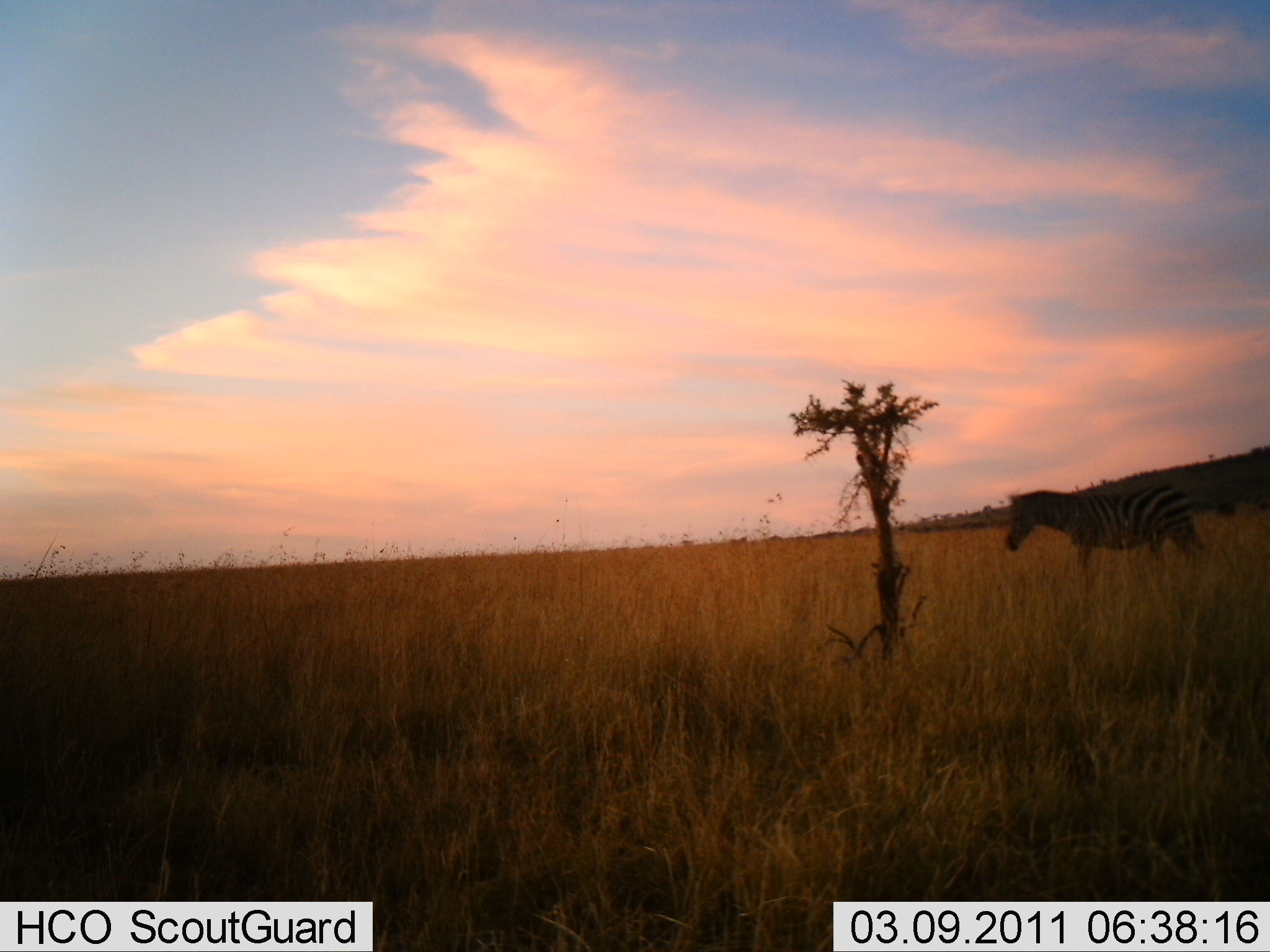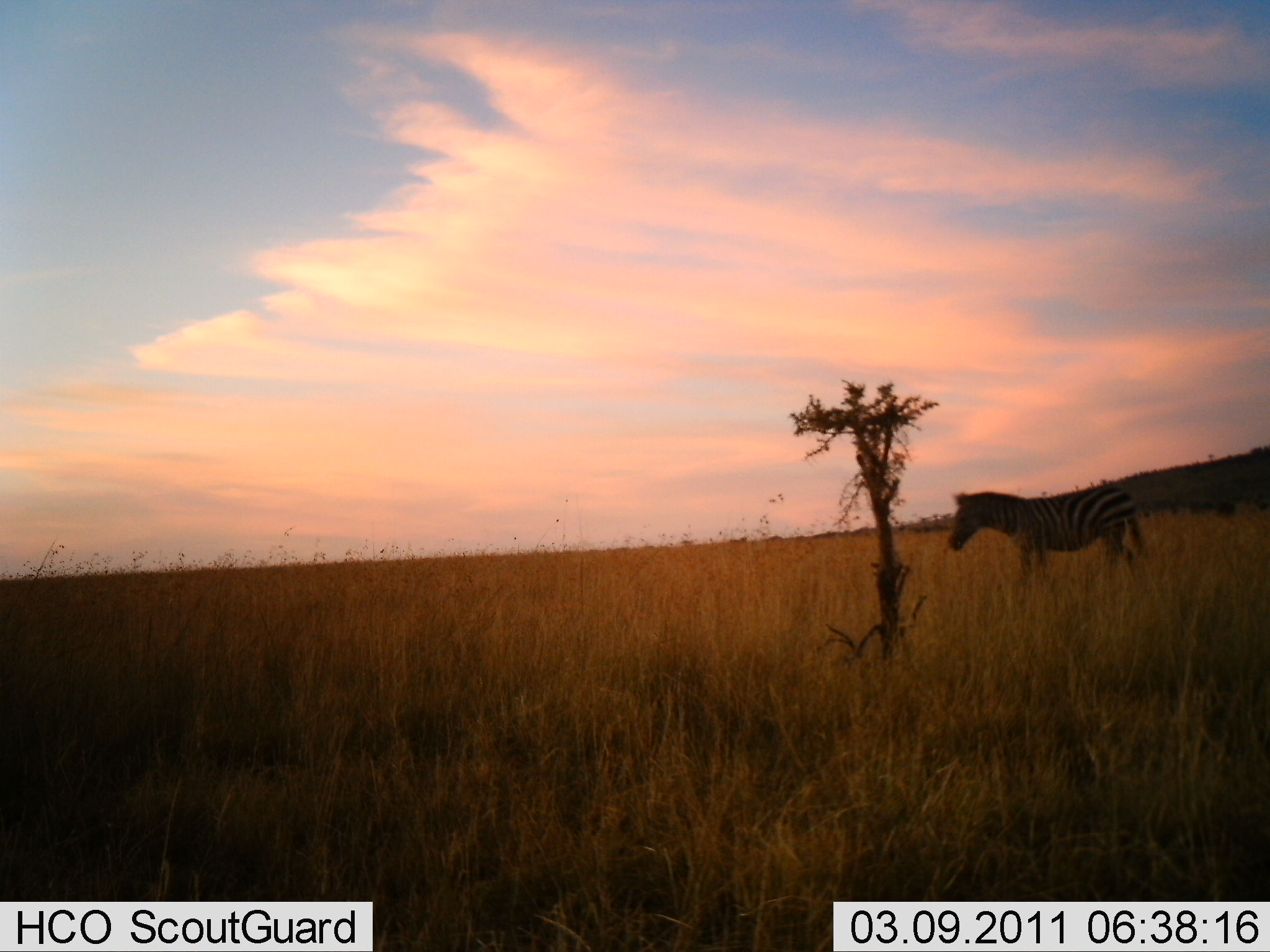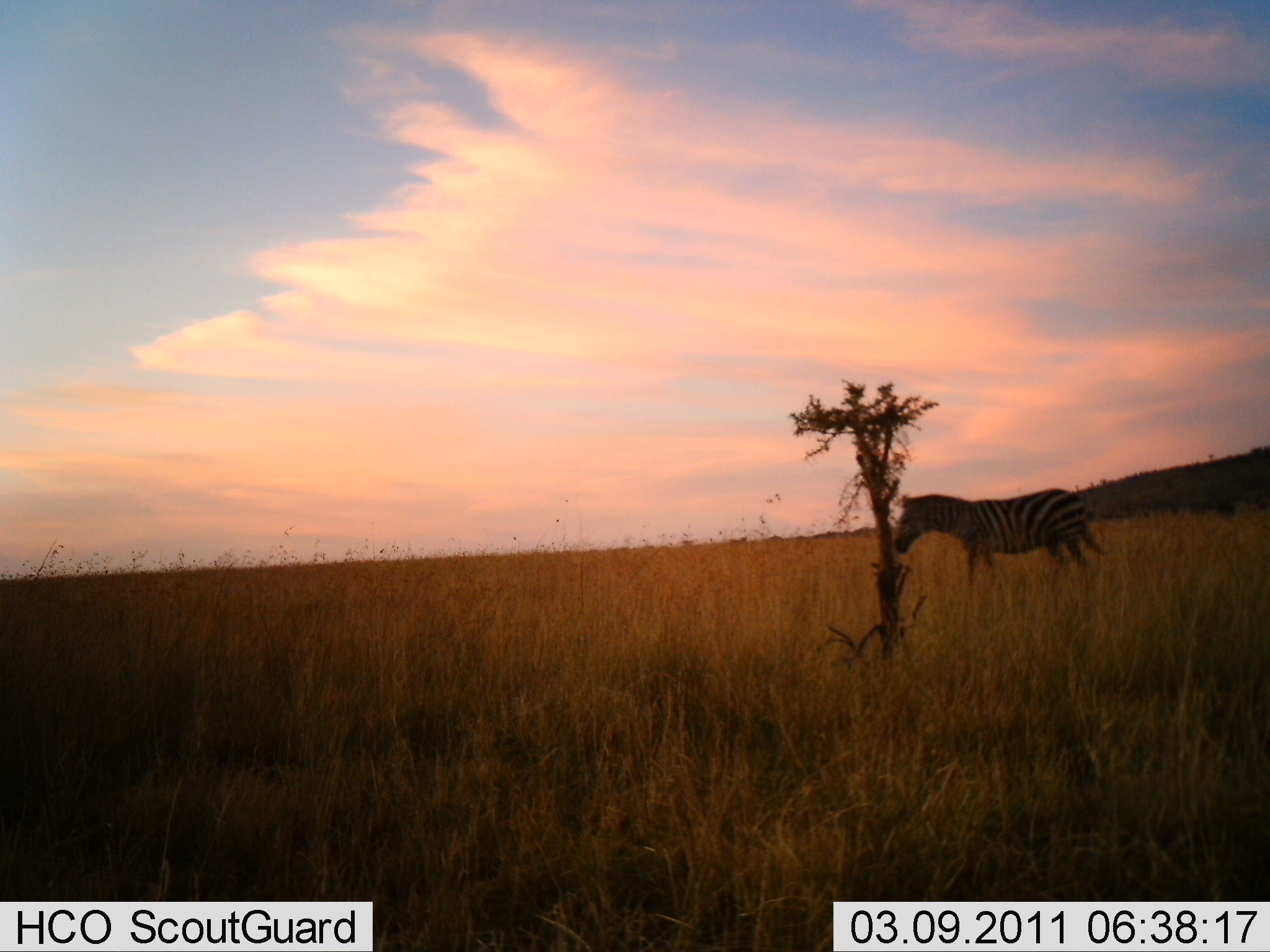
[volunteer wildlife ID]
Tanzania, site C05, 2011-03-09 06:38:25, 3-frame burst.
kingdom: Animalia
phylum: Chordata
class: Mammalia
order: Perissodactyla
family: Equidae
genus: Equus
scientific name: Equus quagga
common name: plains zebra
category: zebra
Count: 1.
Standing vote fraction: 20%.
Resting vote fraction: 0%.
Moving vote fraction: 80%.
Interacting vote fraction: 0%.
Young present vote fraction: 0%.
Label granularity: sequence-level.